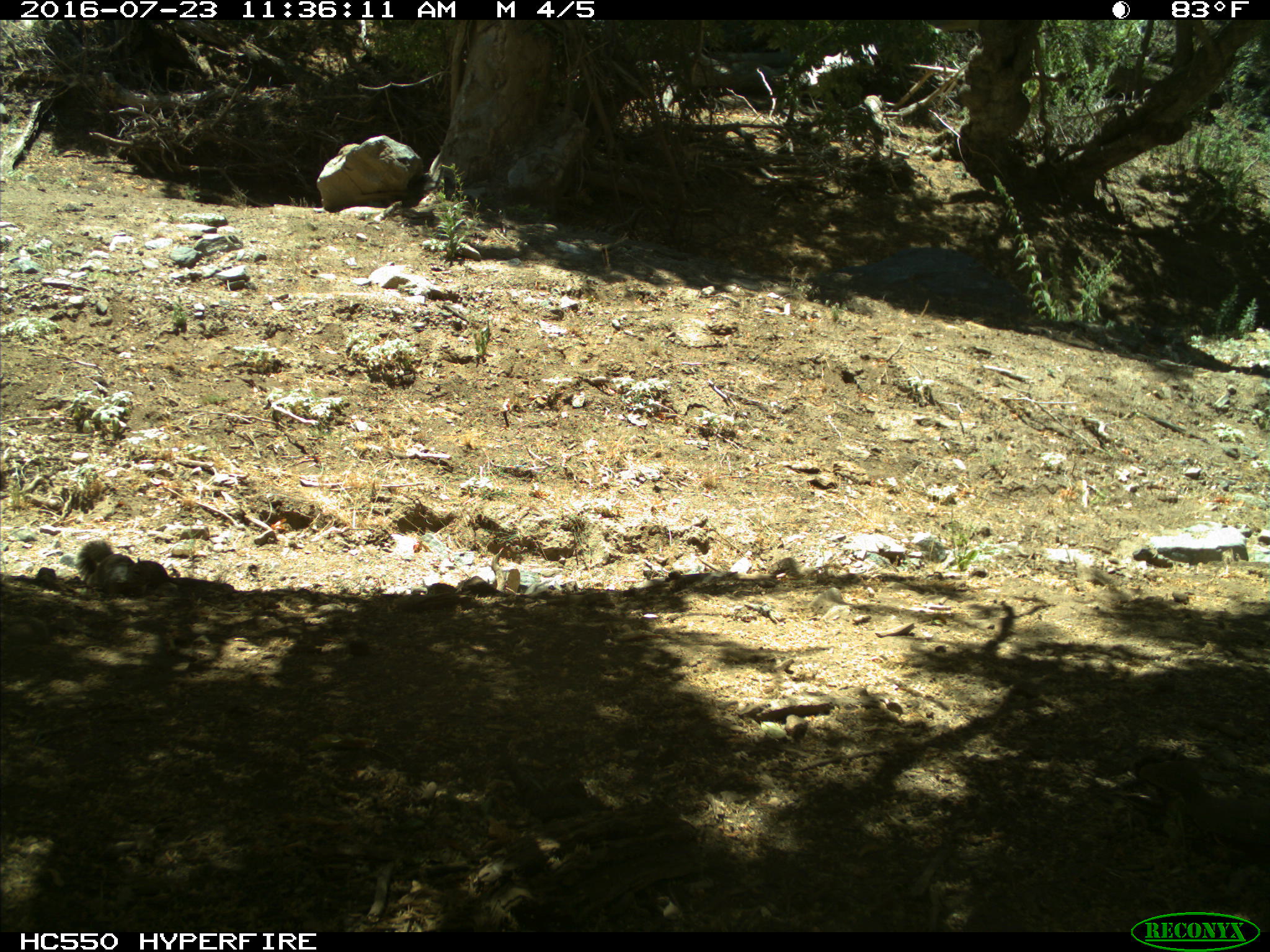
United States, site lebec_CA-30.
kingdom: Animalia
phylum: Chordata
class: Mammalia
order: Rodentia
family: Sciuridae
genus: Otospermophilus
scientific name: Otospermophilus beecheyi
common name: california ground squirrel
Otospermophilus beecheyi (california ground squirrel).